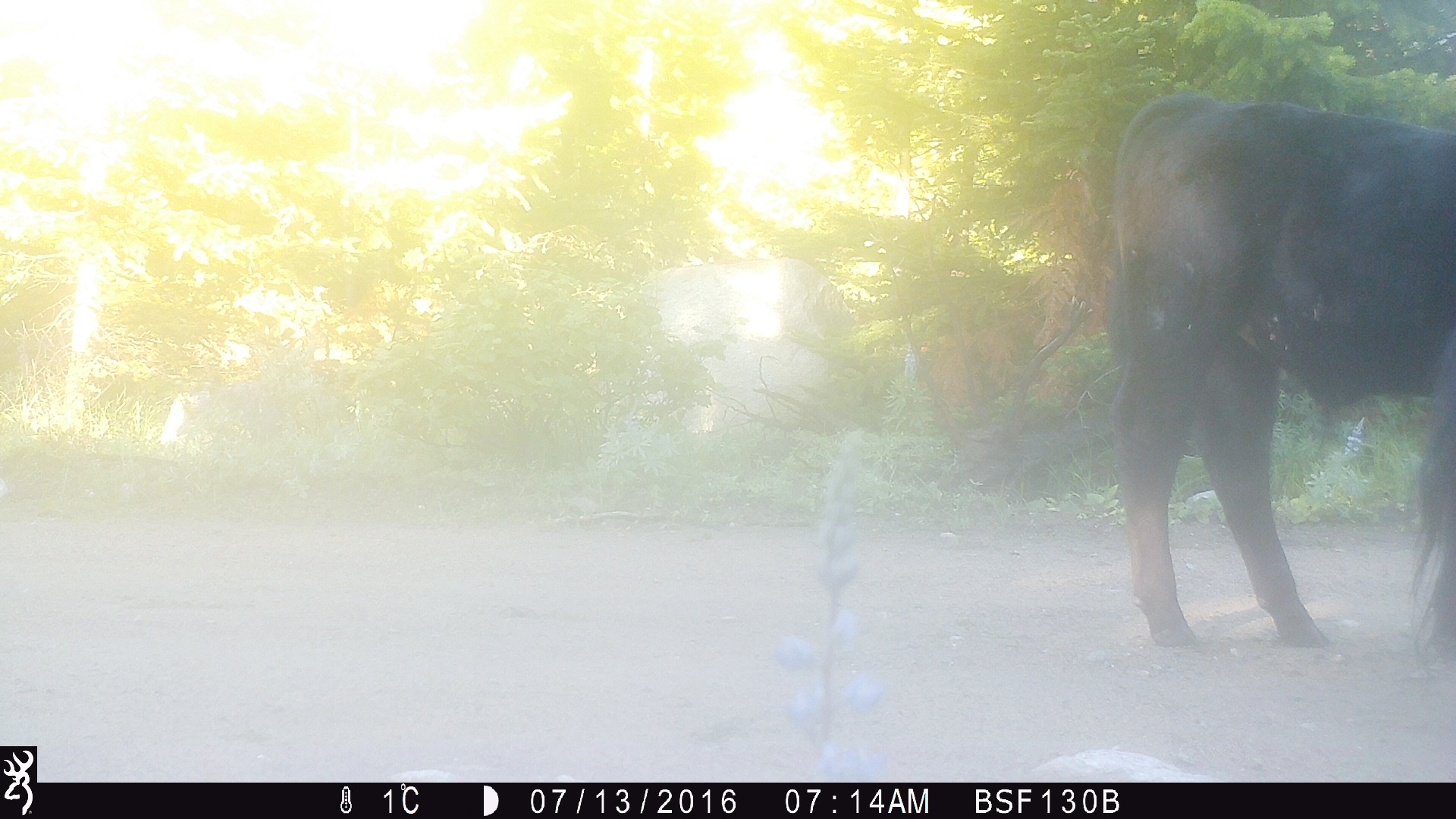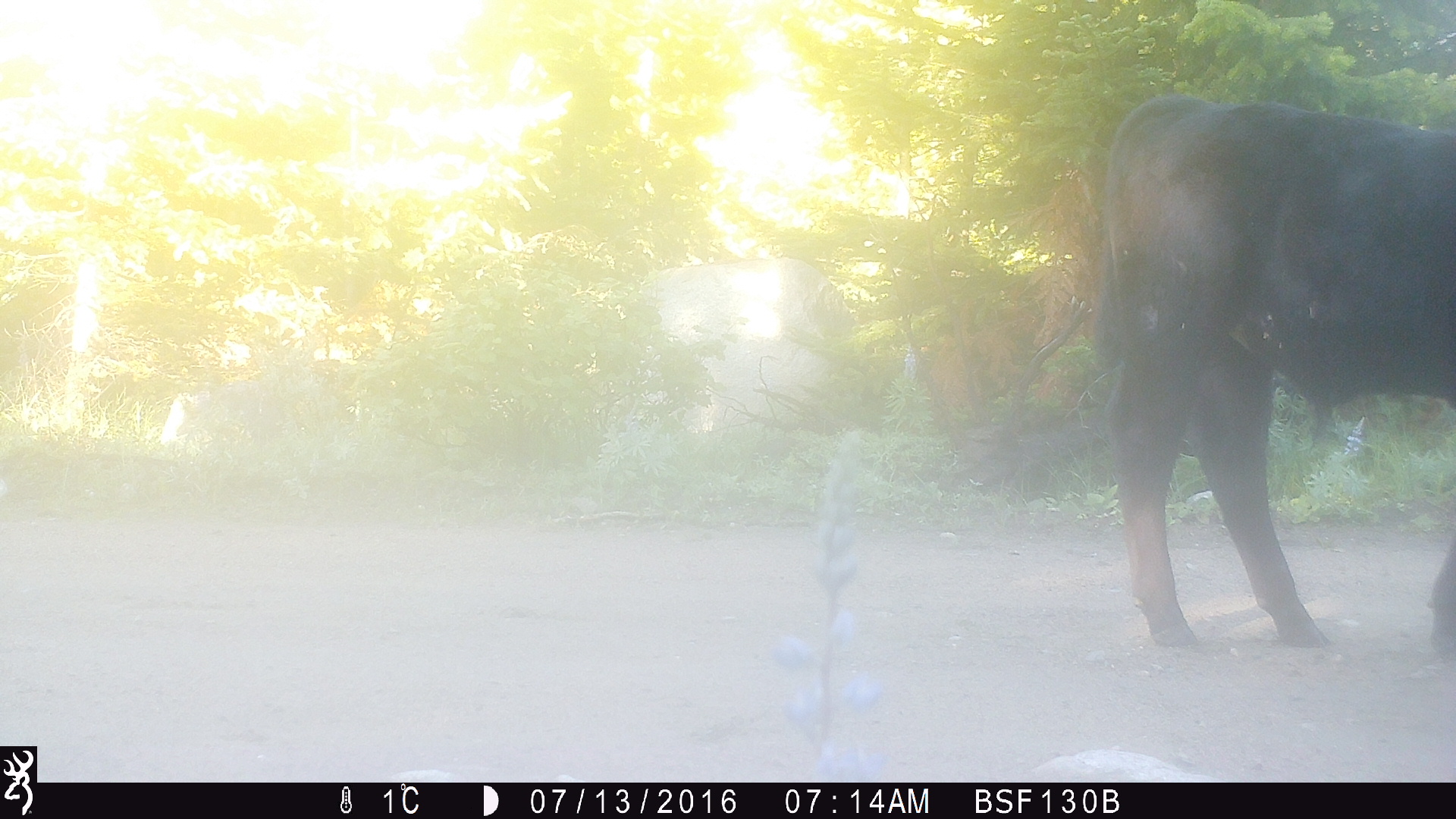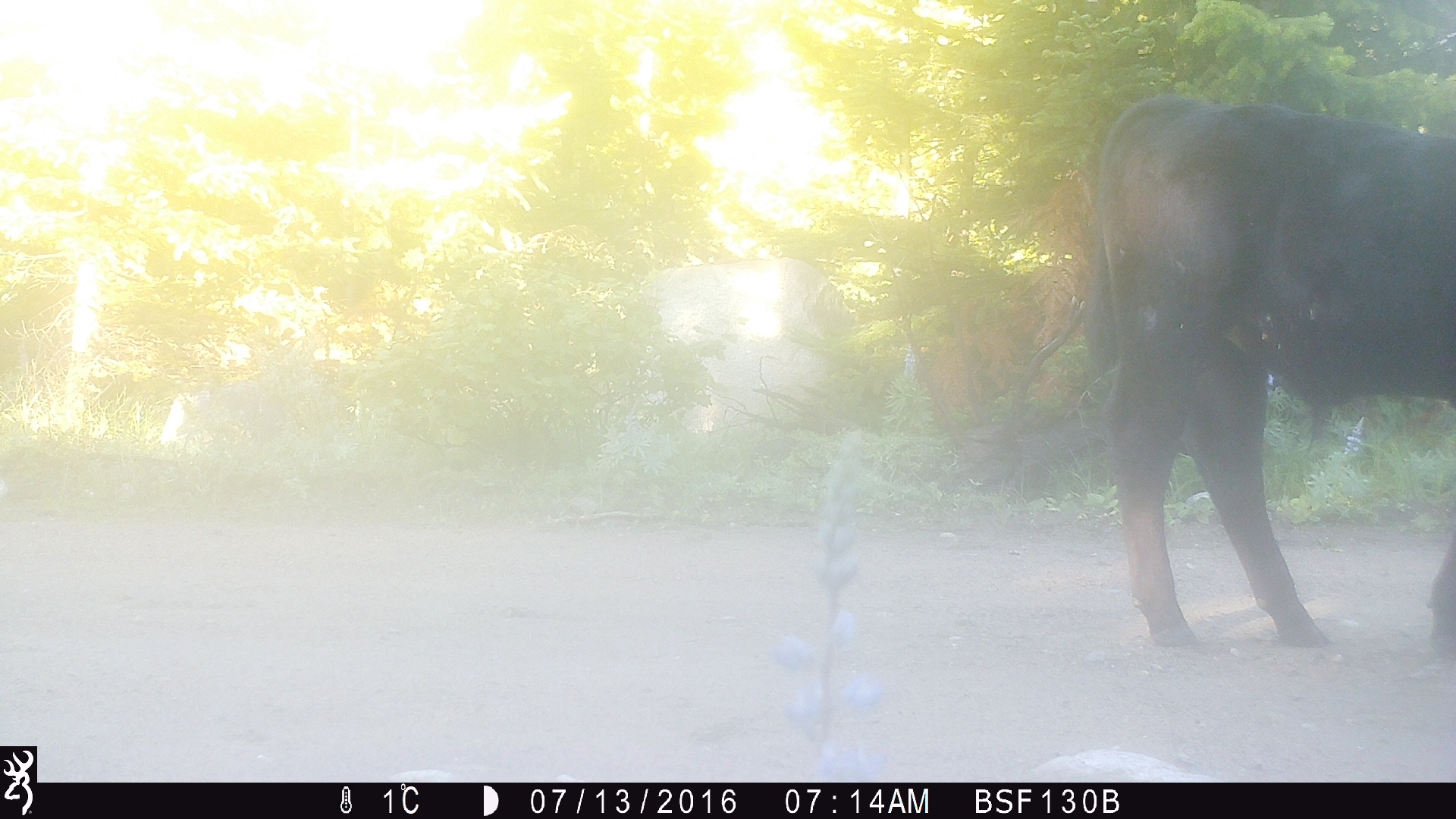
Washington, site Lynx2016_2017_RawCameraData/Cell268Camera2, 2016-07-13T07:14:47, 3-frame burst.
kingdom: Animalia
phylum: Chordata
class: Mammalia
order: Artiodactyla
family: Bovidae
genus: Bos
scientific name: Bos taurus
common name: domestic cattle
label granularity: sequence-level